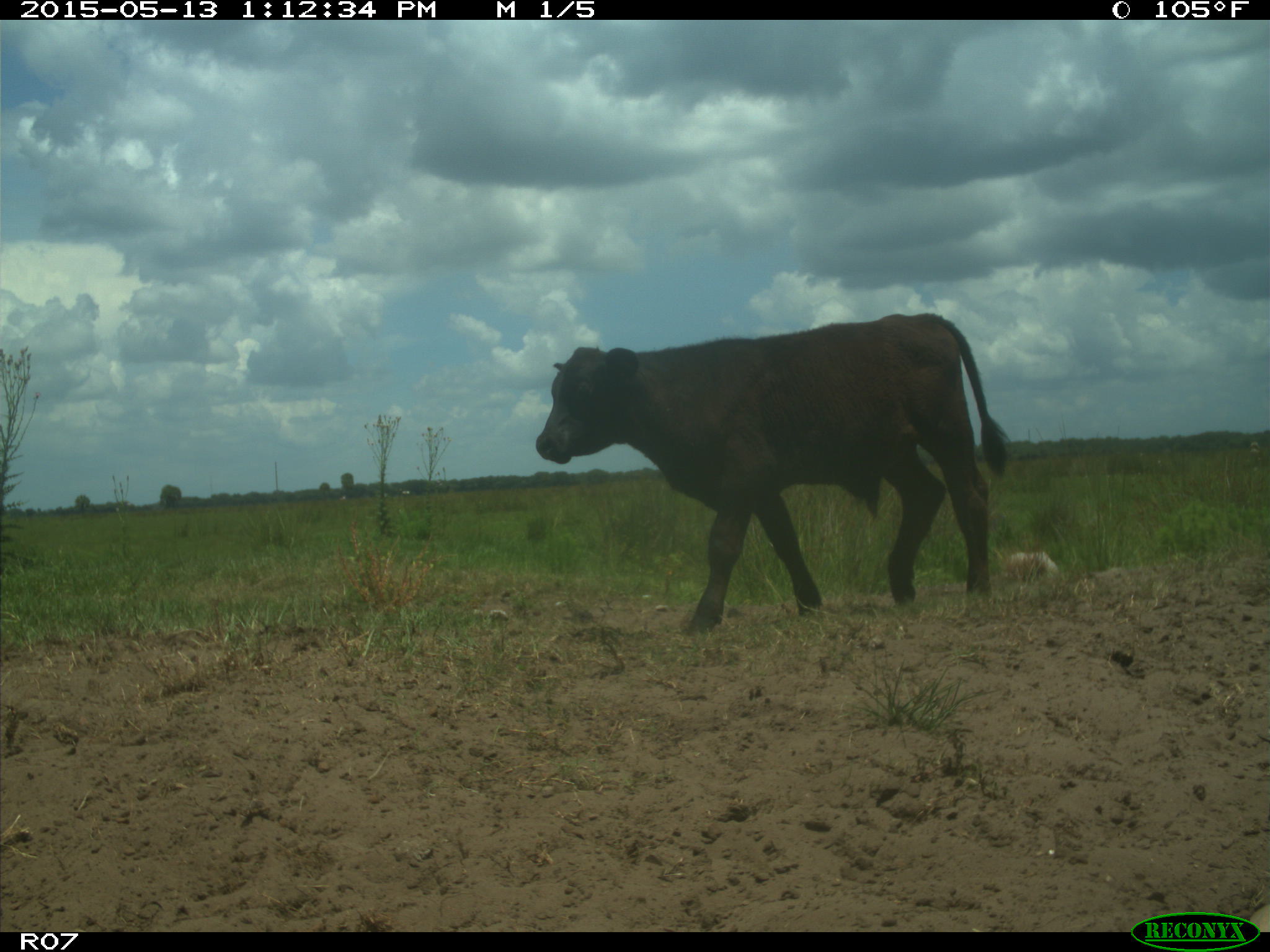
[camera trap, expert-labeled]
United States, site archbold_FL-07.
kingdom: Animalia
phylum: Chordata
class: Mammalia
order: Artiodactyla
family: Bovidae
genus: Bos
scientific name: Bos taurus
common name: domestic cow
Bos taurus (domestic cow).